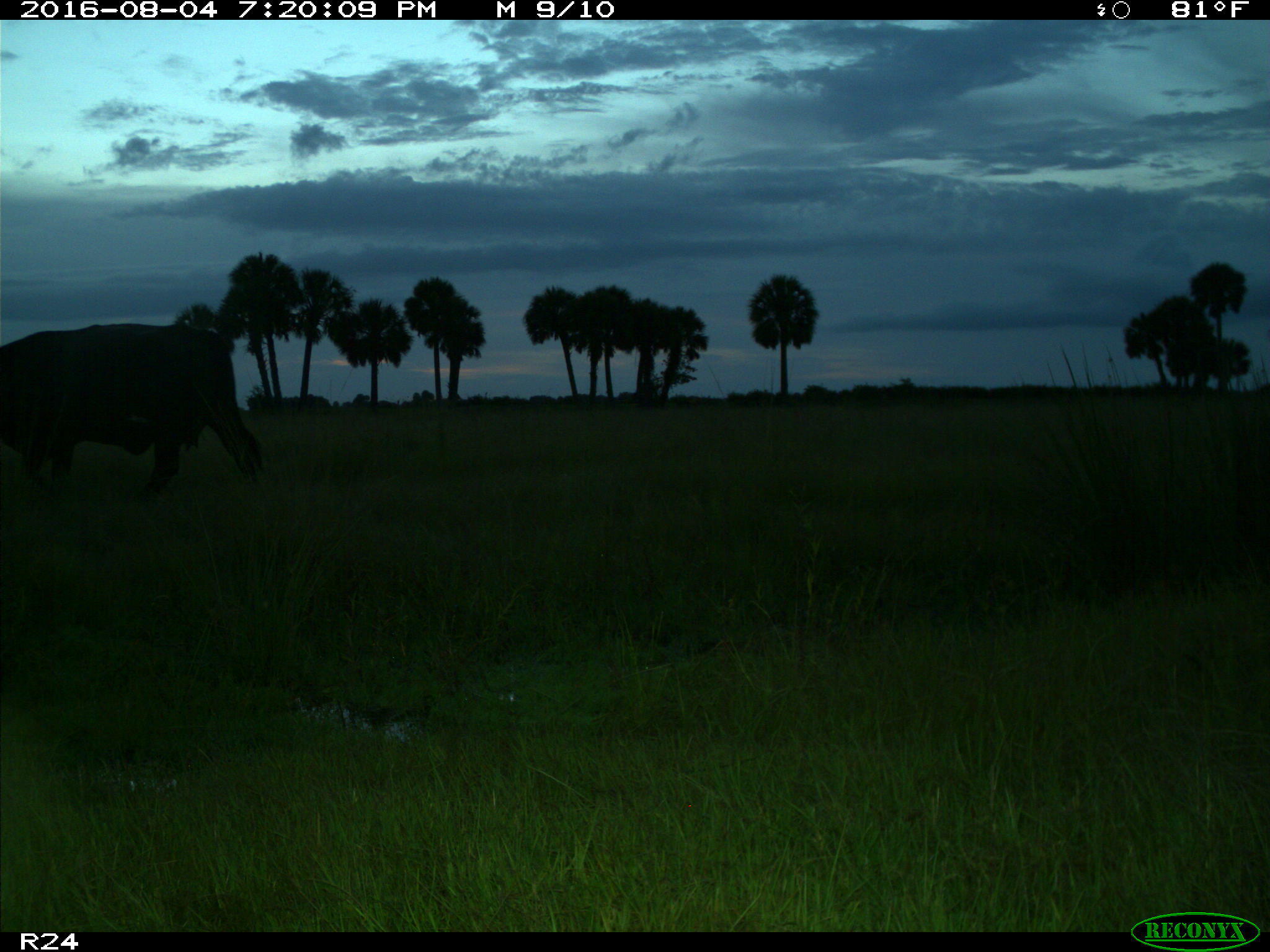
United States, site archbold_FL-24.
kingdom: Animalia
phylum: Chordata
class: Mammalia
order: Artiodactyla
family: Bovidae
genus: Bos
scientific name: Bos taurus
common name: domestic cow